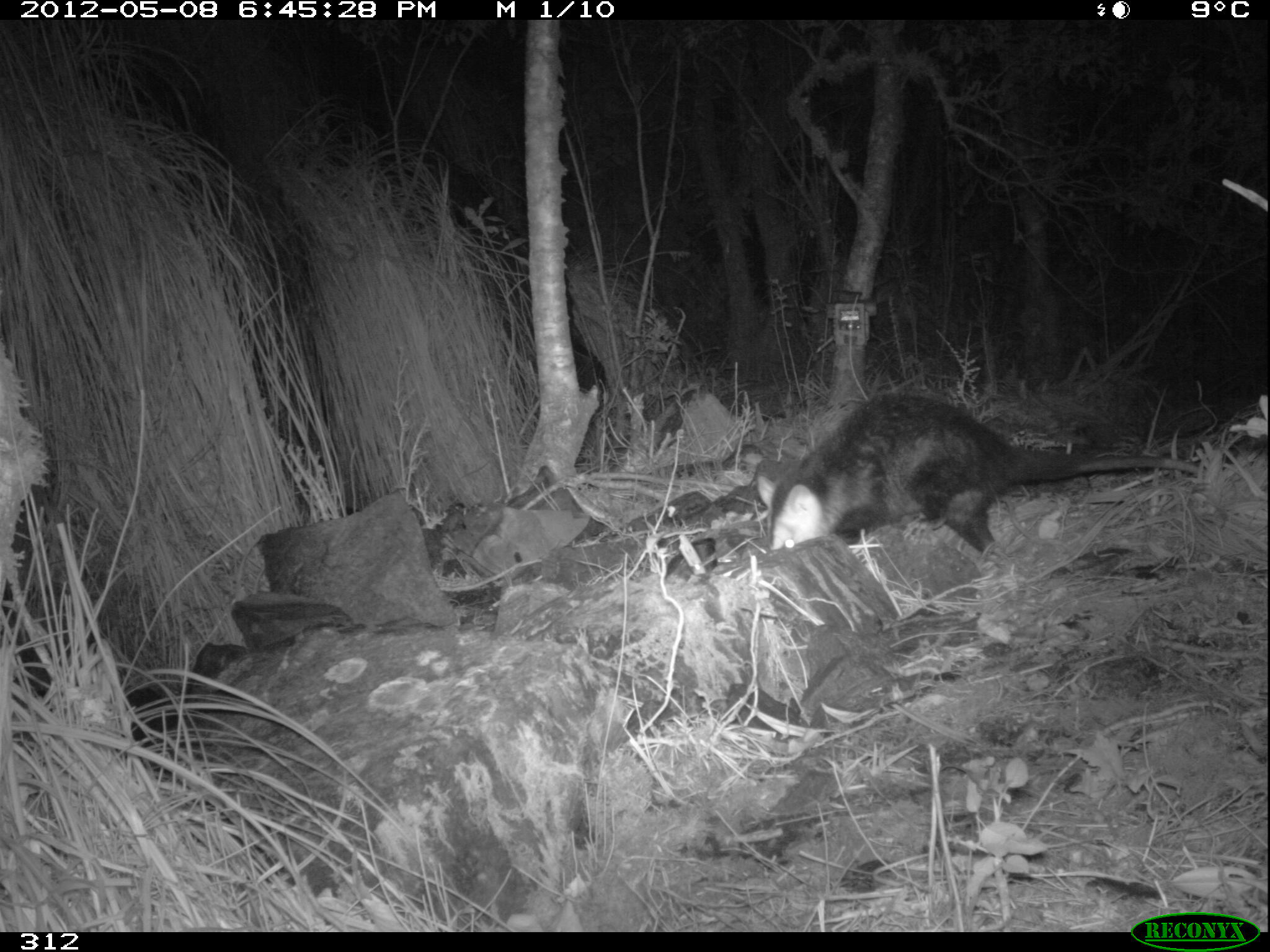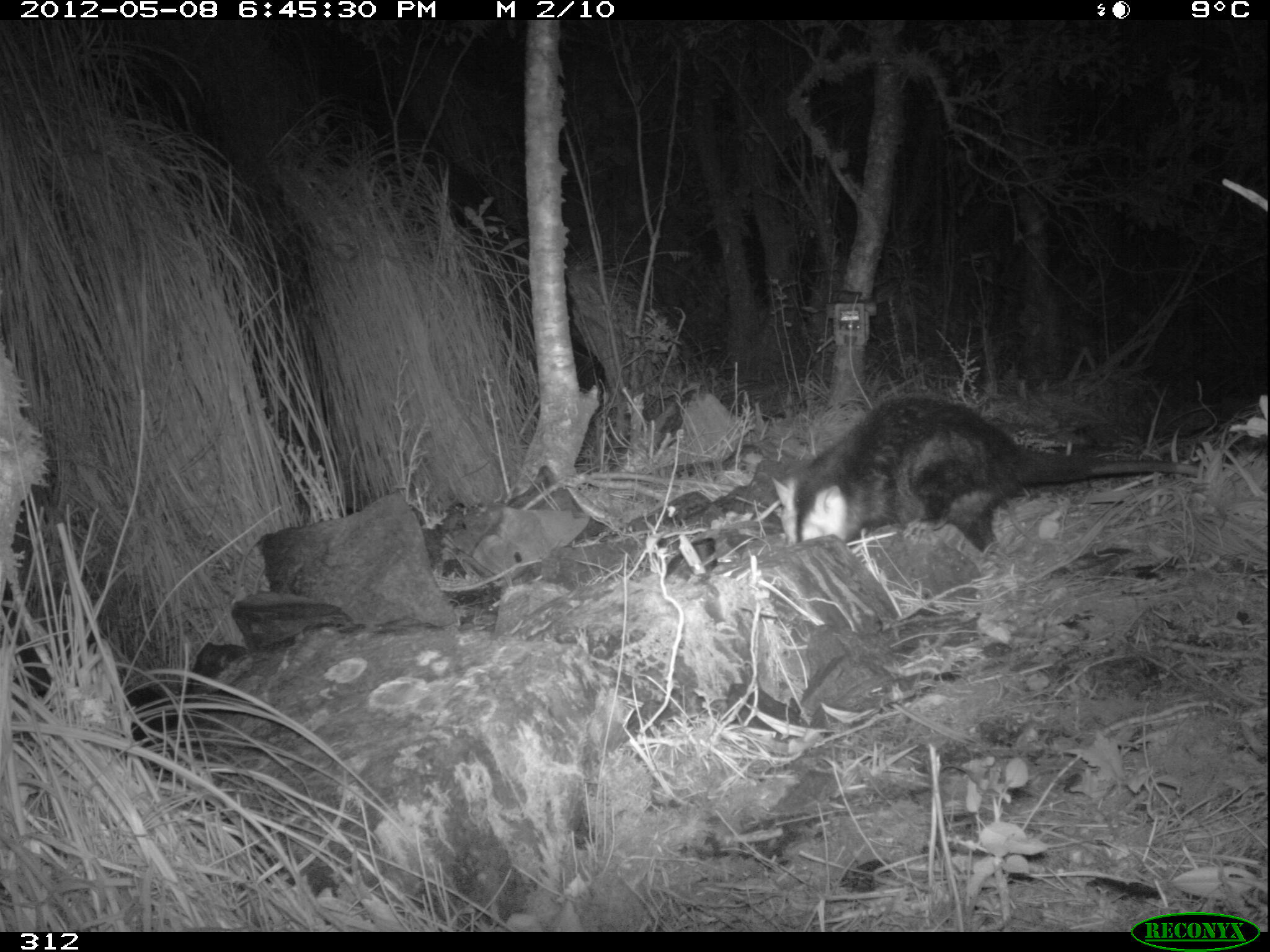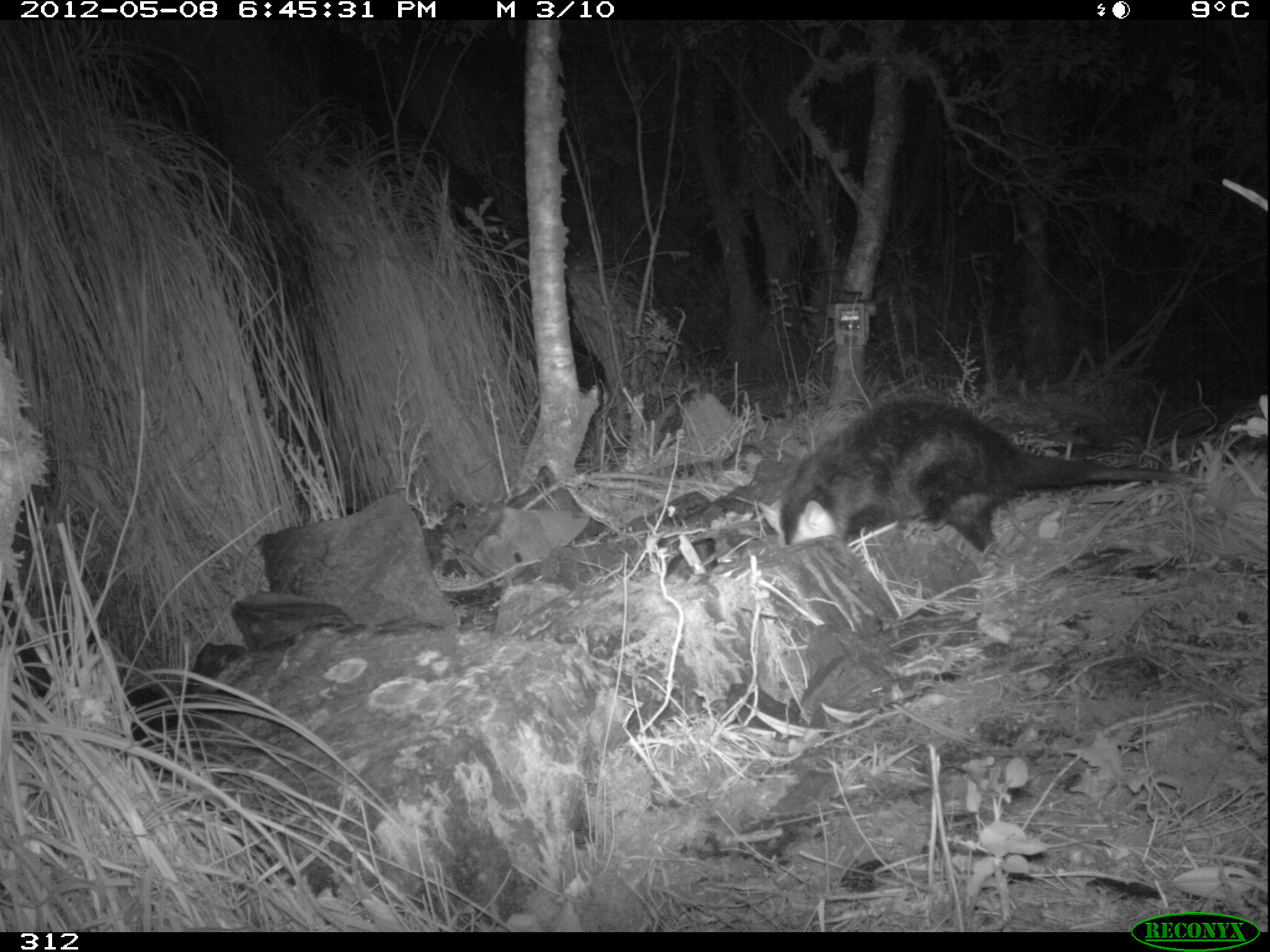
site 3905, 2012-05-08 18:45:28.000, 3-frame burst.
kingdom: Animalia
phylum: Chordata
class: Mammalia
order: Didelphimorphia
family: Didelphidae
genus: Didelphis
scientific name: Didelphis pernigra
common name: andean white-eared opossum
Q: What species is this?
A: Didelphis pernigra (andean white-eared opossum).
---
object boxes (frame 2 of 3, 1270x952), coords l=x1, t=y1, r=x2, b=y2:
didelphis pernigra: l=768, t=391, r=1198, b=575